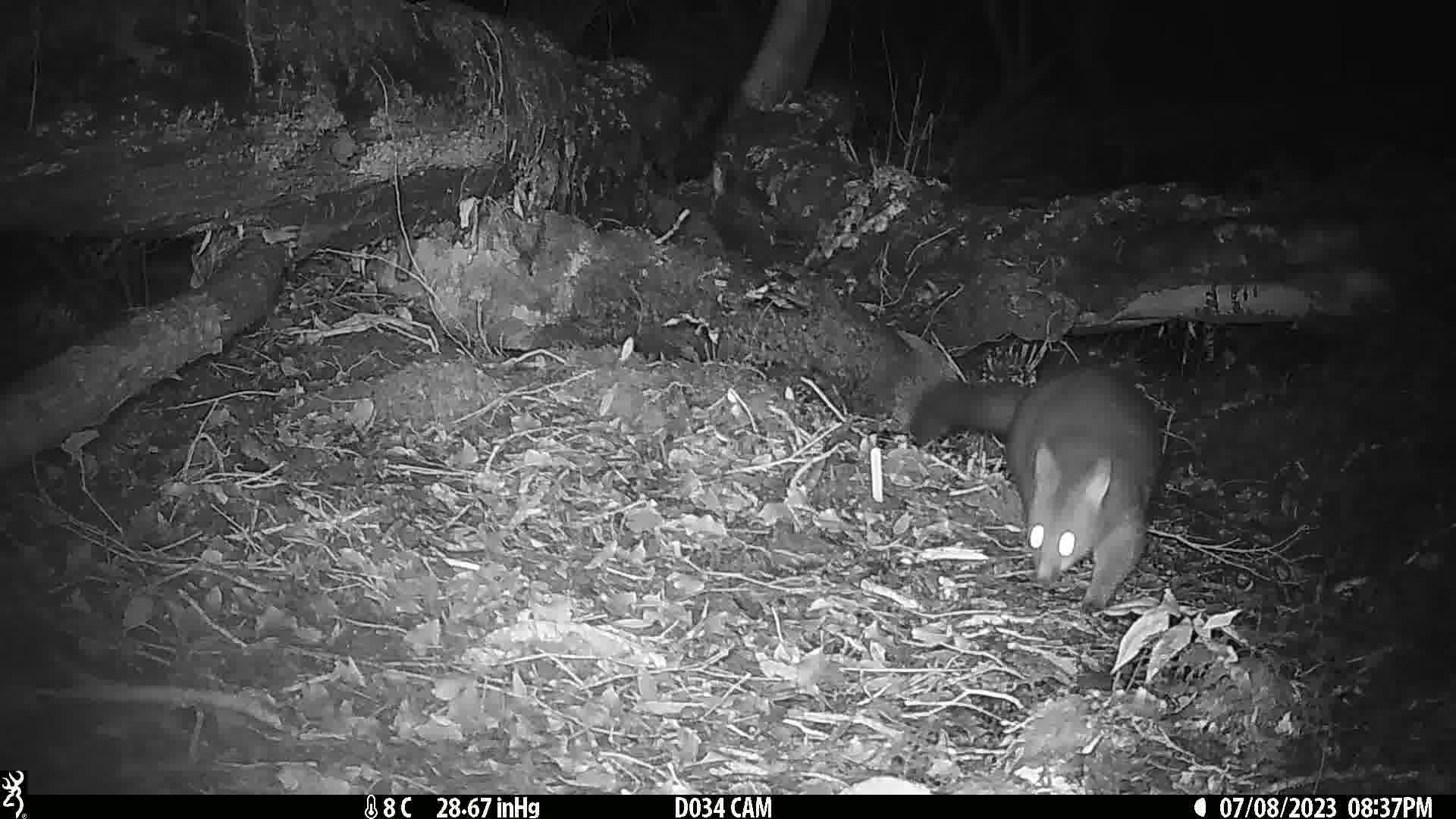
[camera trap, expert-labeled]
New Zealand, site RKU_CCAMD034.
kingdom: Animalia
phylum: Chordata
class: Mammalia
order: Diprotodontia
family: Phalangeridae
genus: Trichosurus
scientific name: Trichosurus vulpecula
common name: common brushtail possum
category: possum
Possum (common brushtail possum) (Trichosurus vulpecula).